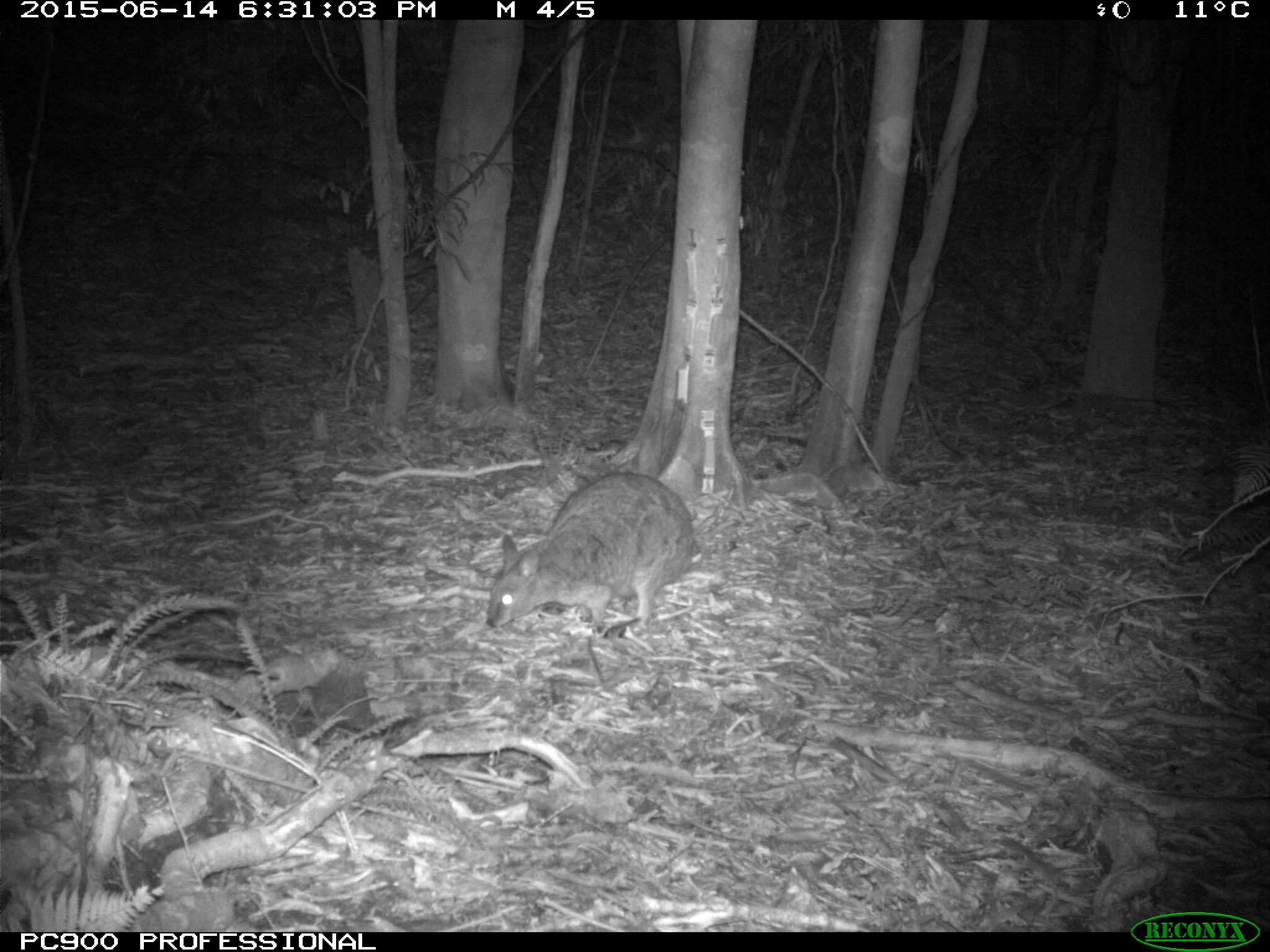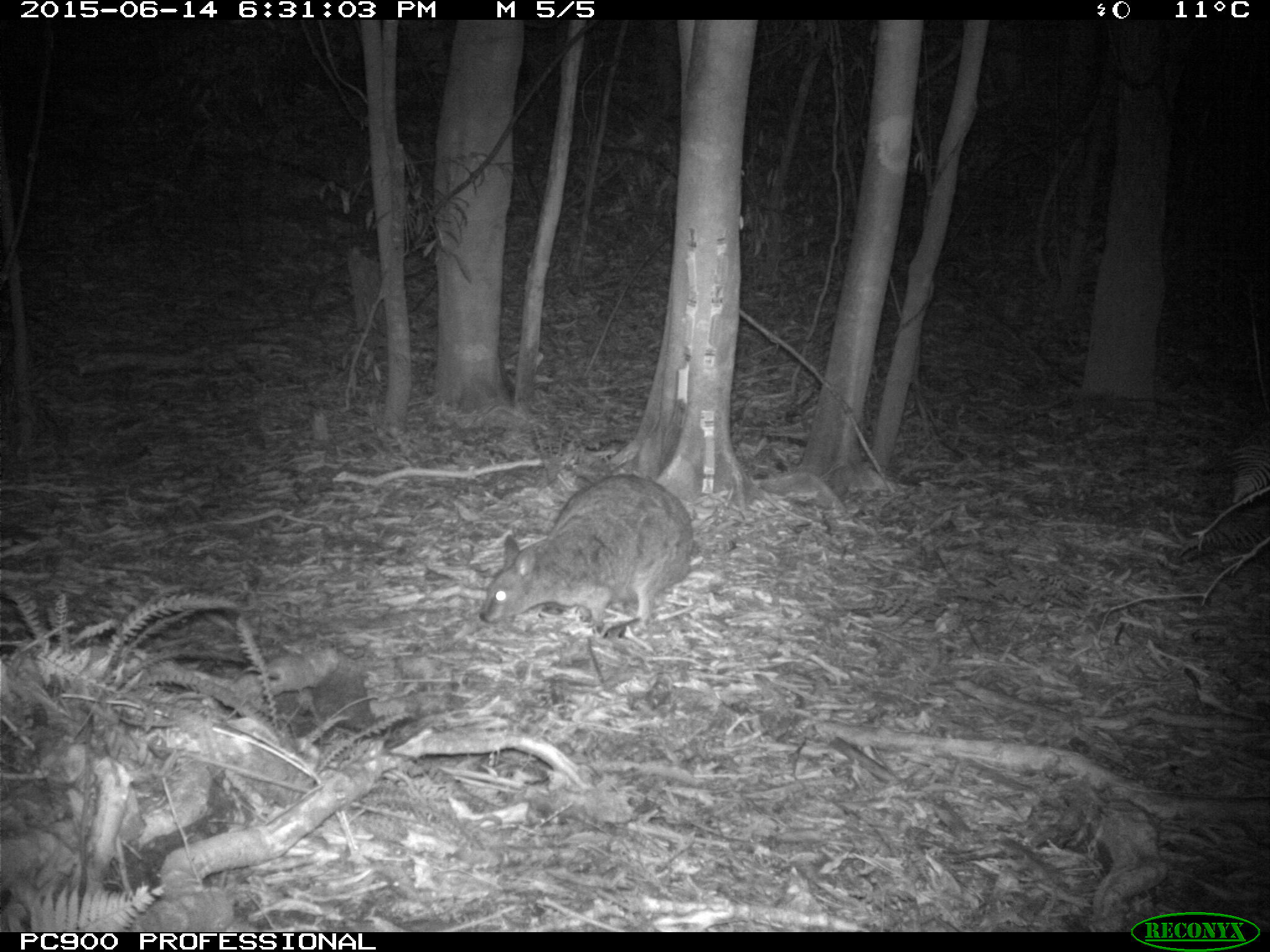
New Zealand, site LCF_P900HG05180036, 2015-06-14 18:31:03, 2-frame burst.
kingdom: Animalia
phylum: Chordata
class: Mammalia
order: Diprotodontia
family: Macropodidae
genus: Notamacropus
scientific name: Notamacropus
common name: wallaby